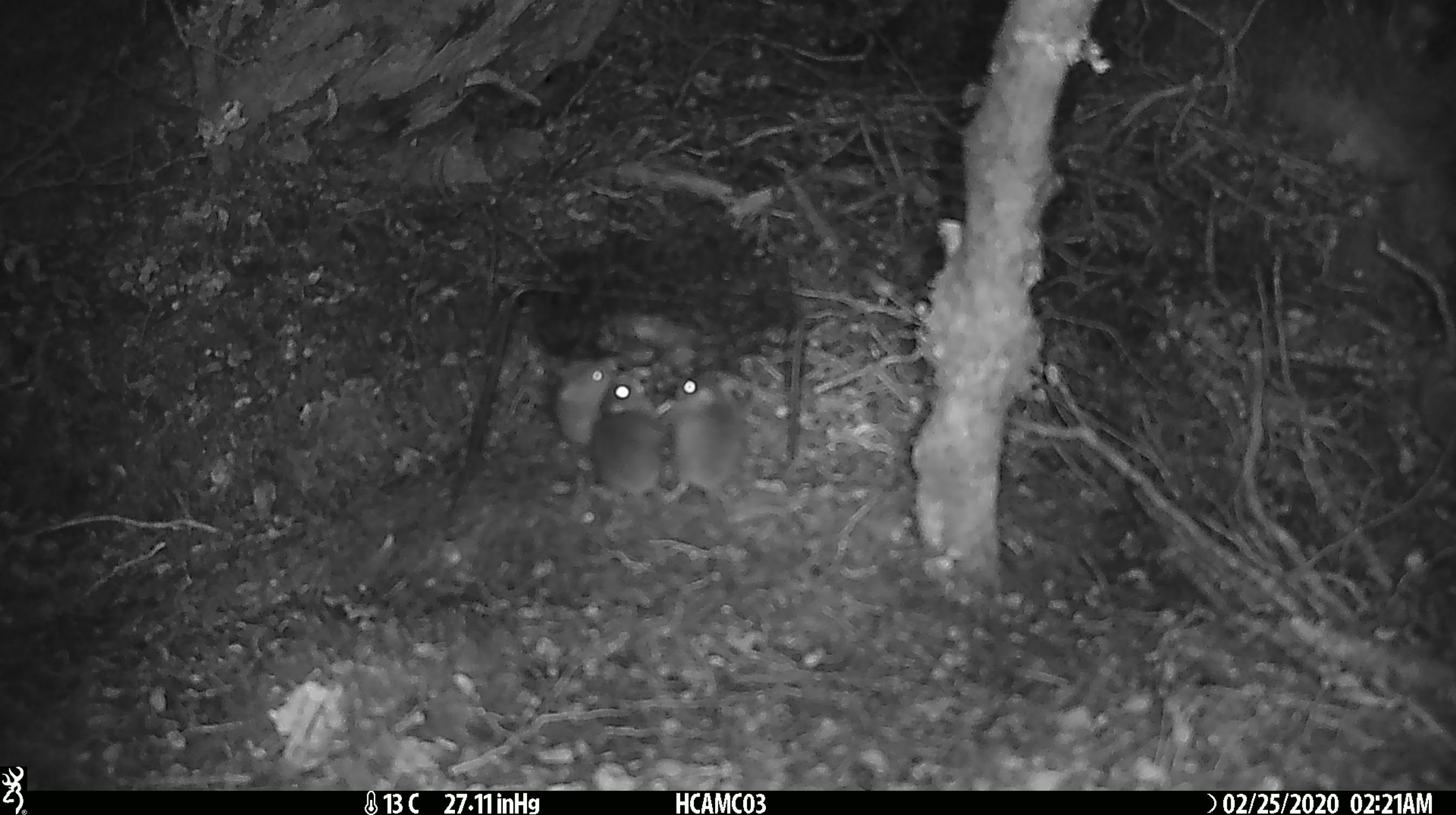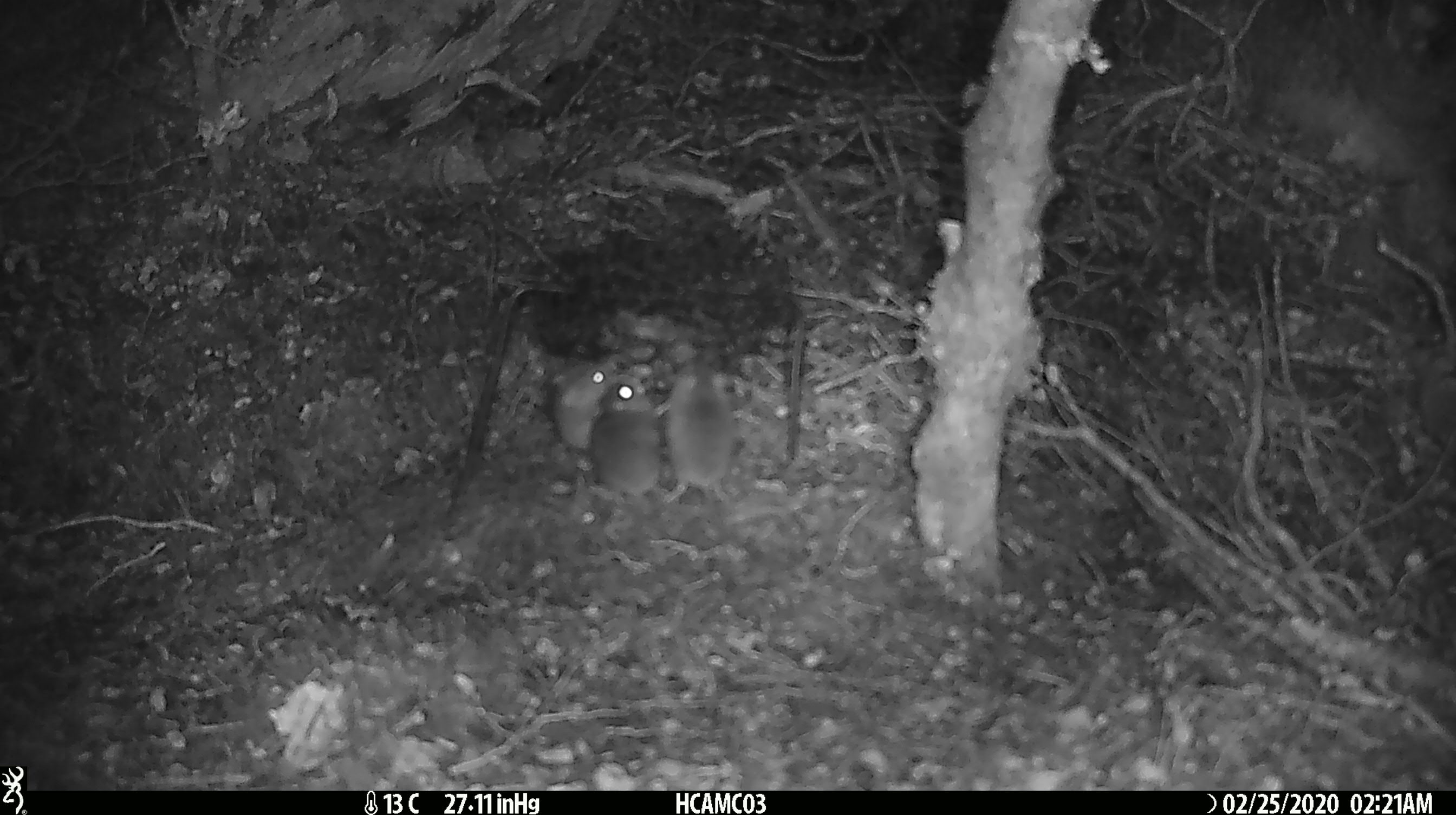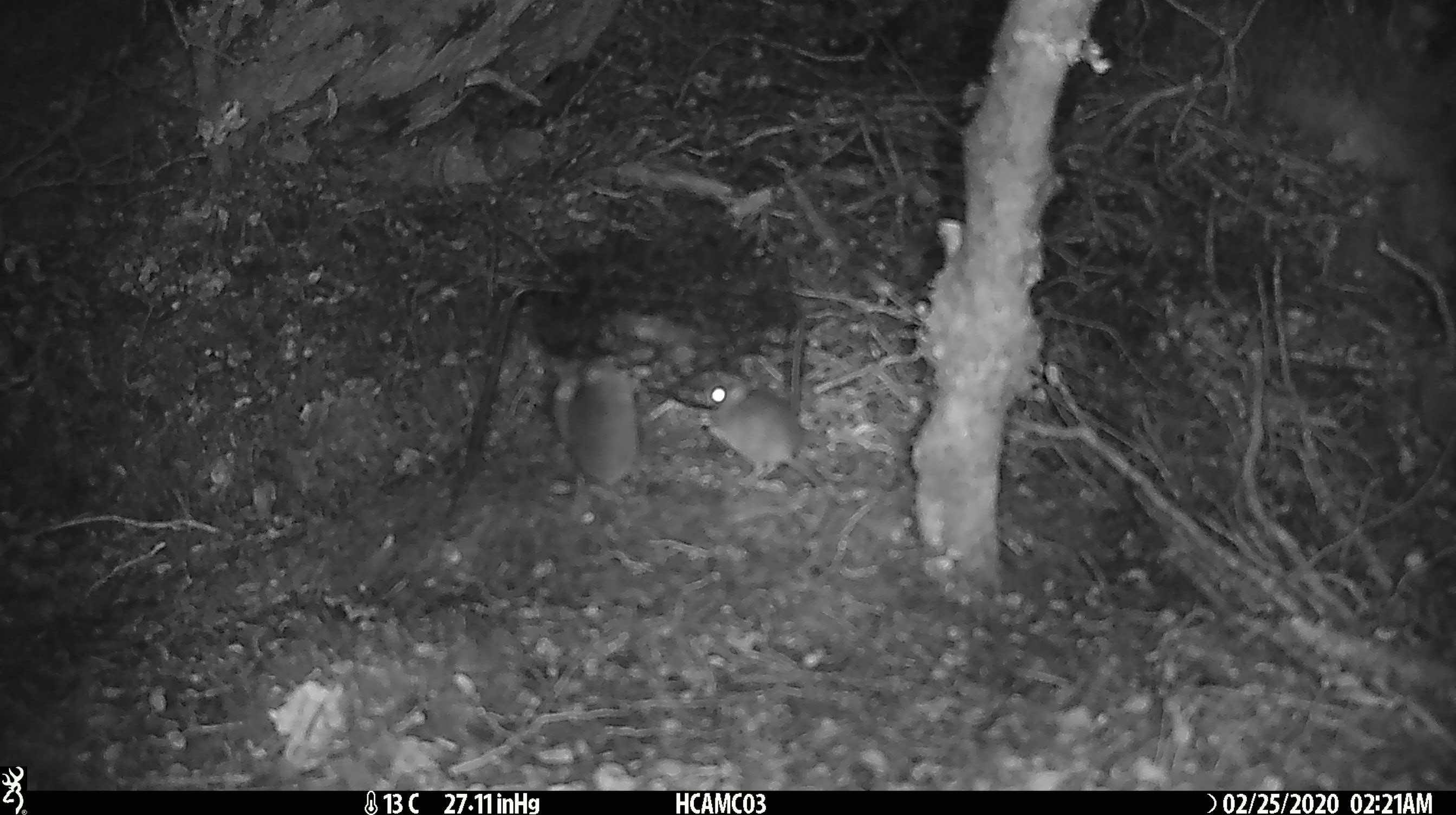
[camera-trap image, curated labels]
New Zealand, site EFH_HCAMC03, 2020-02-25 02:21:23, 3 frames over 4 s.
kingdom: Animalia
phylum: Chordata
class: Mammalia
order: Rodentia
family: Muridae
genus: Mus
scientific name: Mus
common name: mouse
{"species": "mouse (Mus)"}